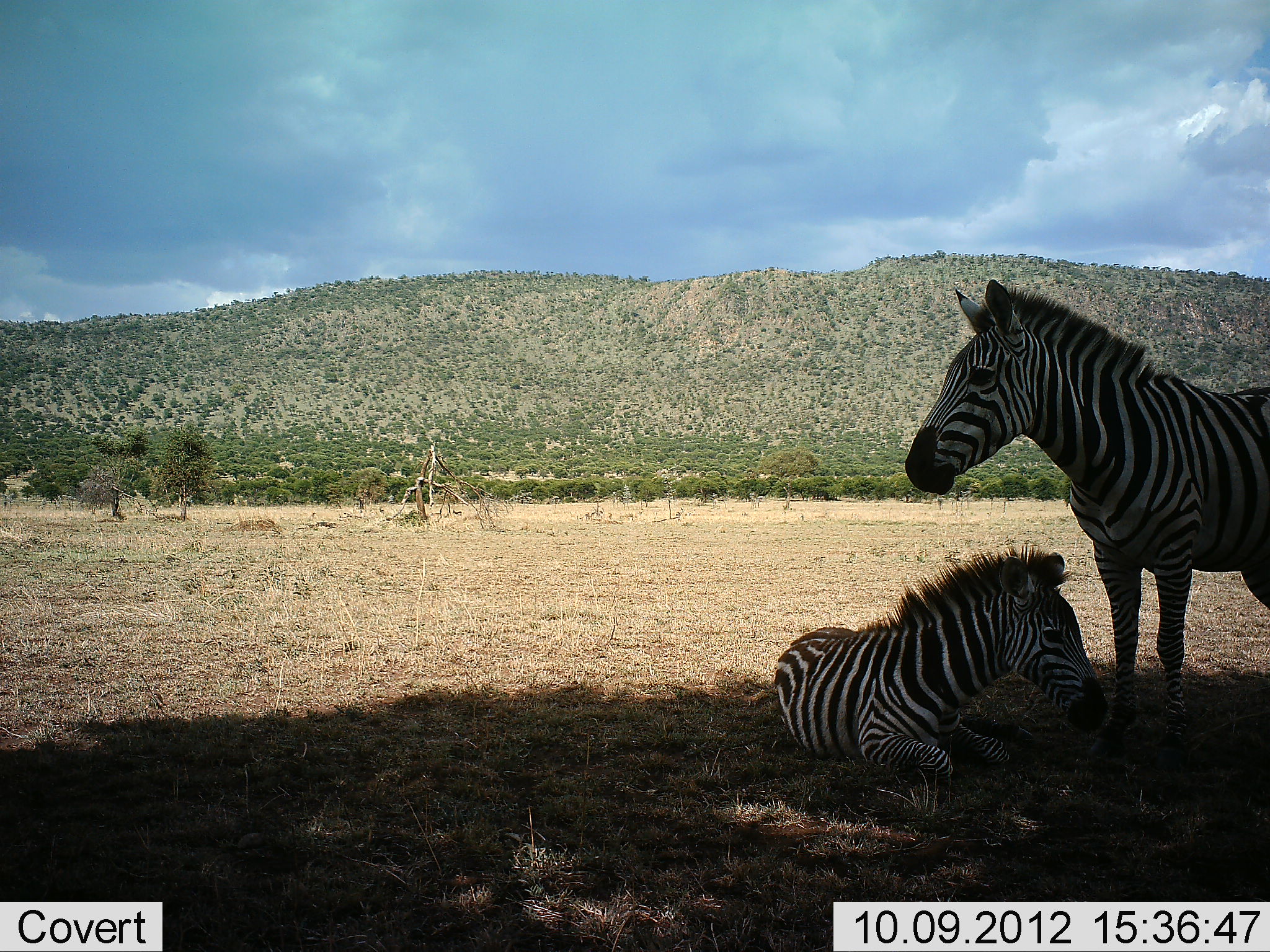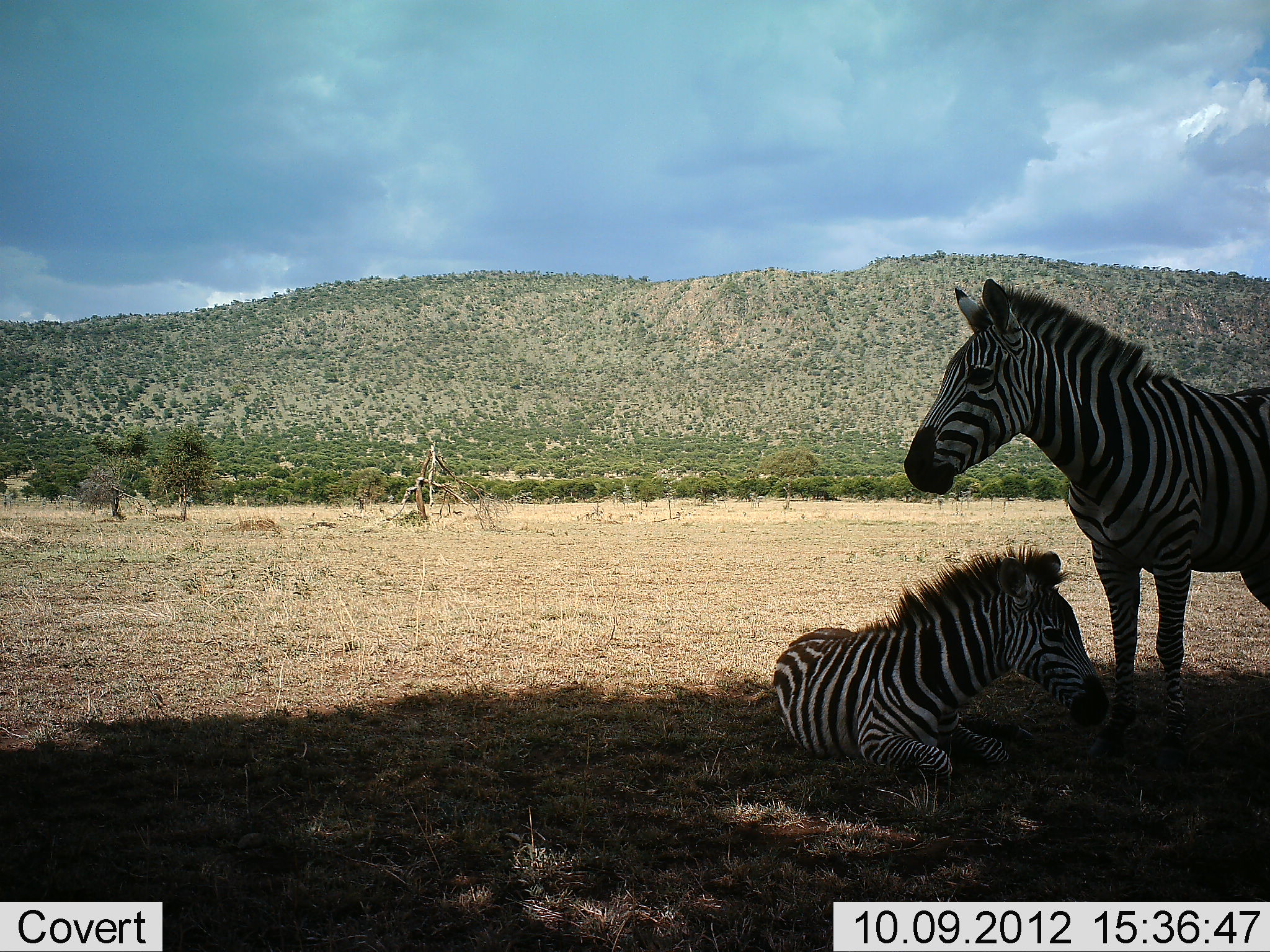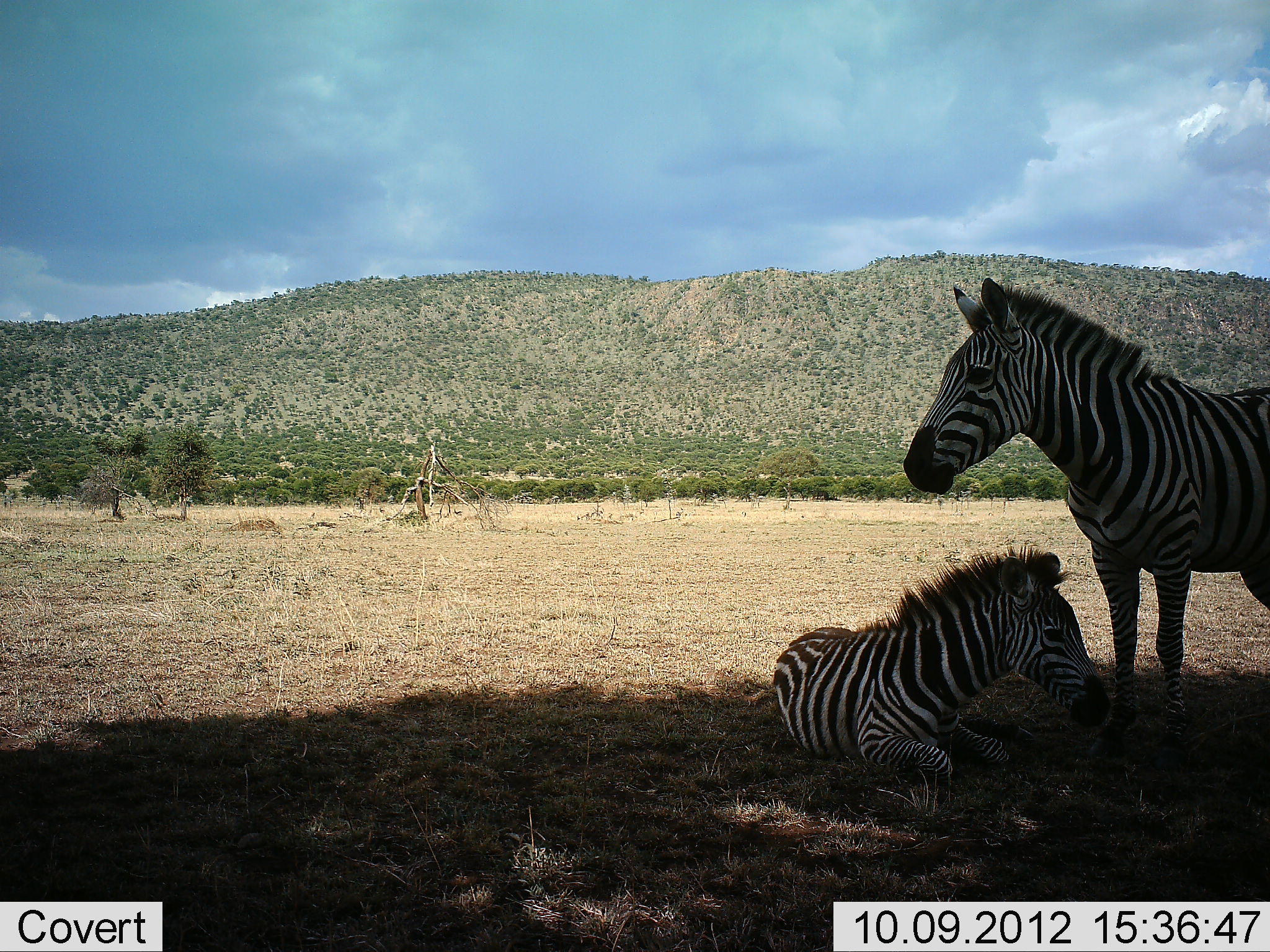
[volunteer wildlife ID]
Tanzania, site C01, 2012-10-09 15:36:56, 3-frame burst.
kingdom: Animalia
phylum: Chordata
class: Mammalia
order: Perissodactyla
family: Equidae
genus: Equus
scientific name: Equus quagga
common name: plains zebra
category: zebra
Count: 2.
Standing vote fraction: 90%.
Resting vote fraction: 100%.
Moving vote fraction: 0%.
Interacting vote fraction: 0%.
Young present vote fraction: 80%.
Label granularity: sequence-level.